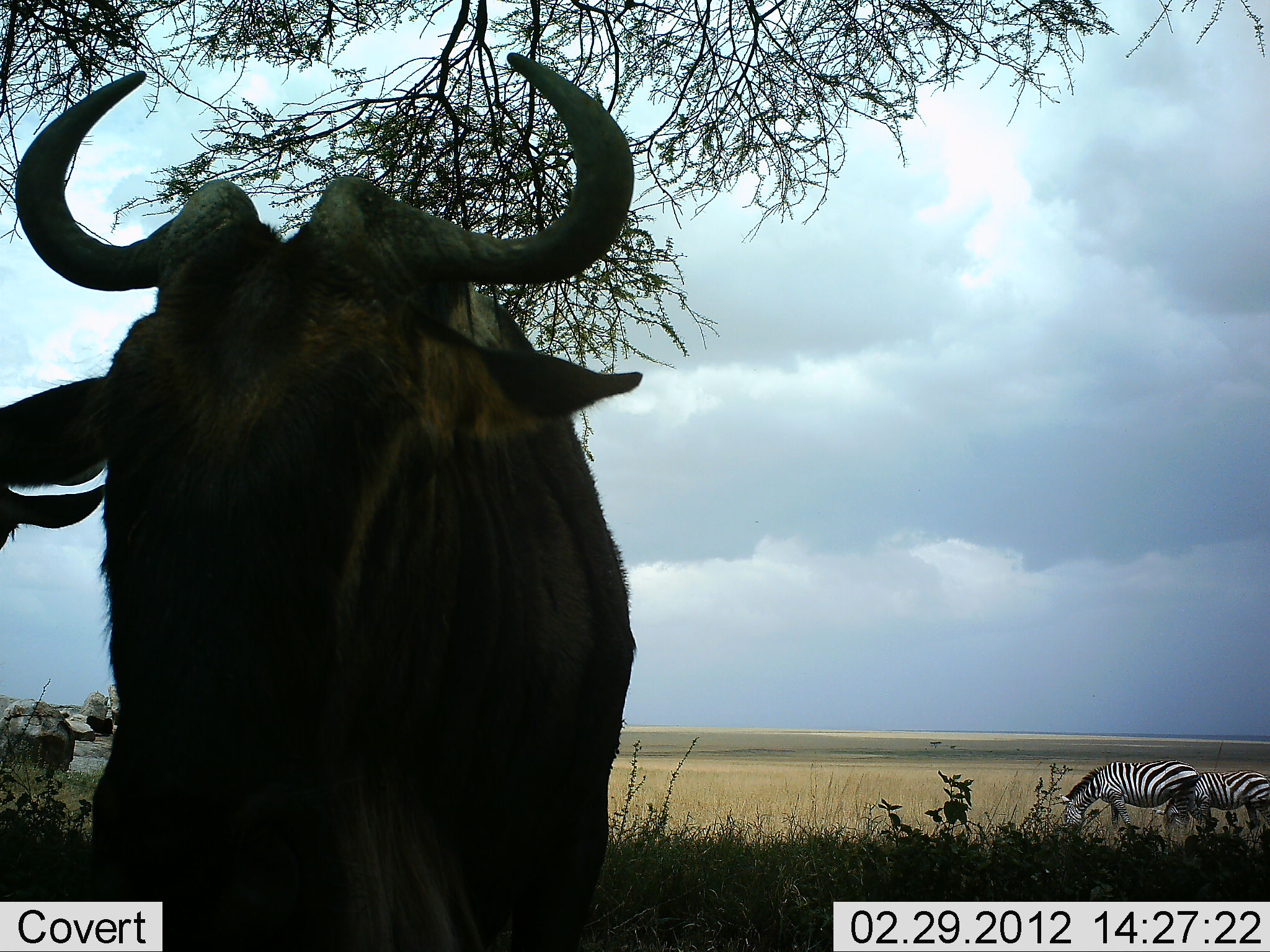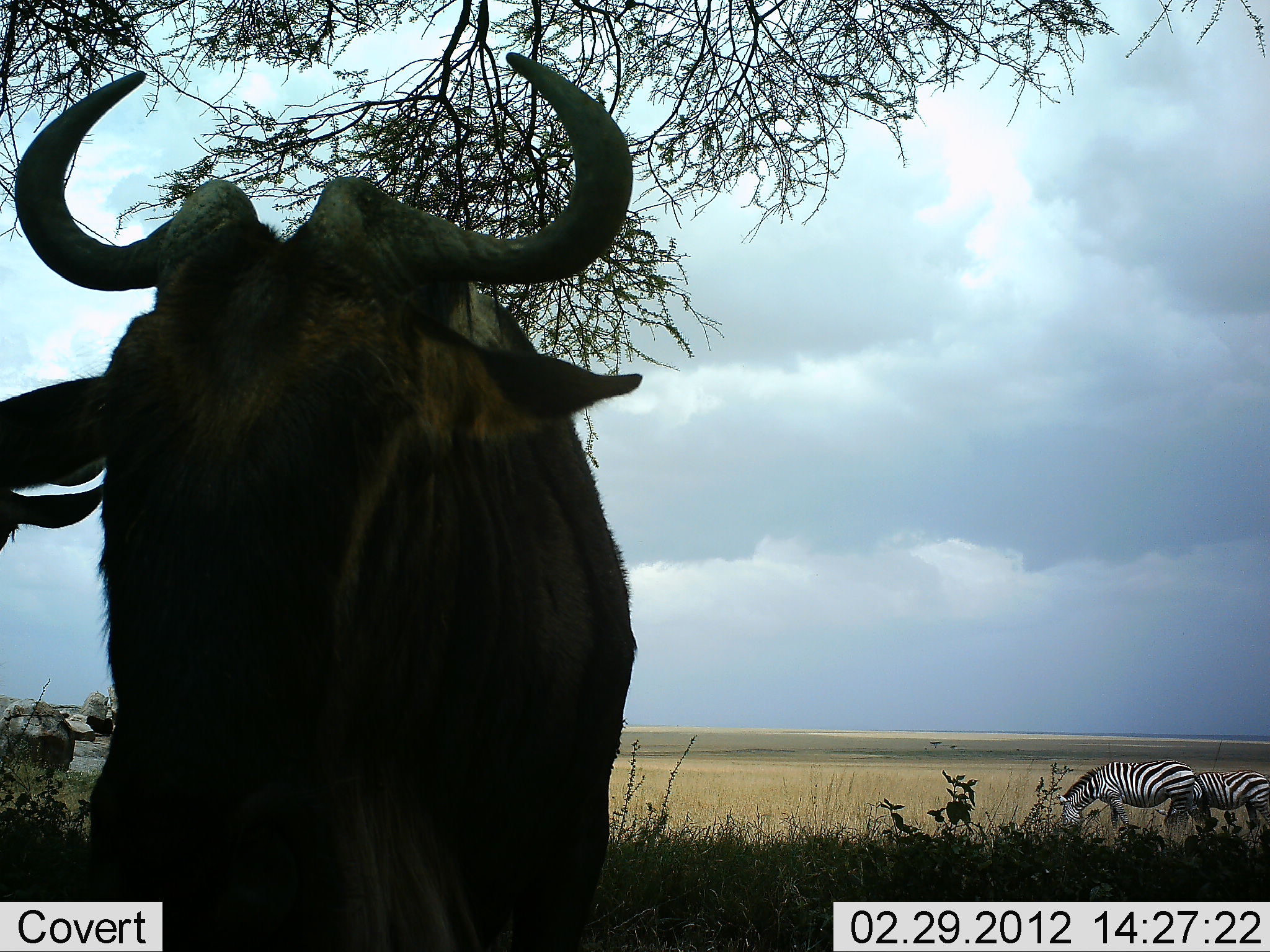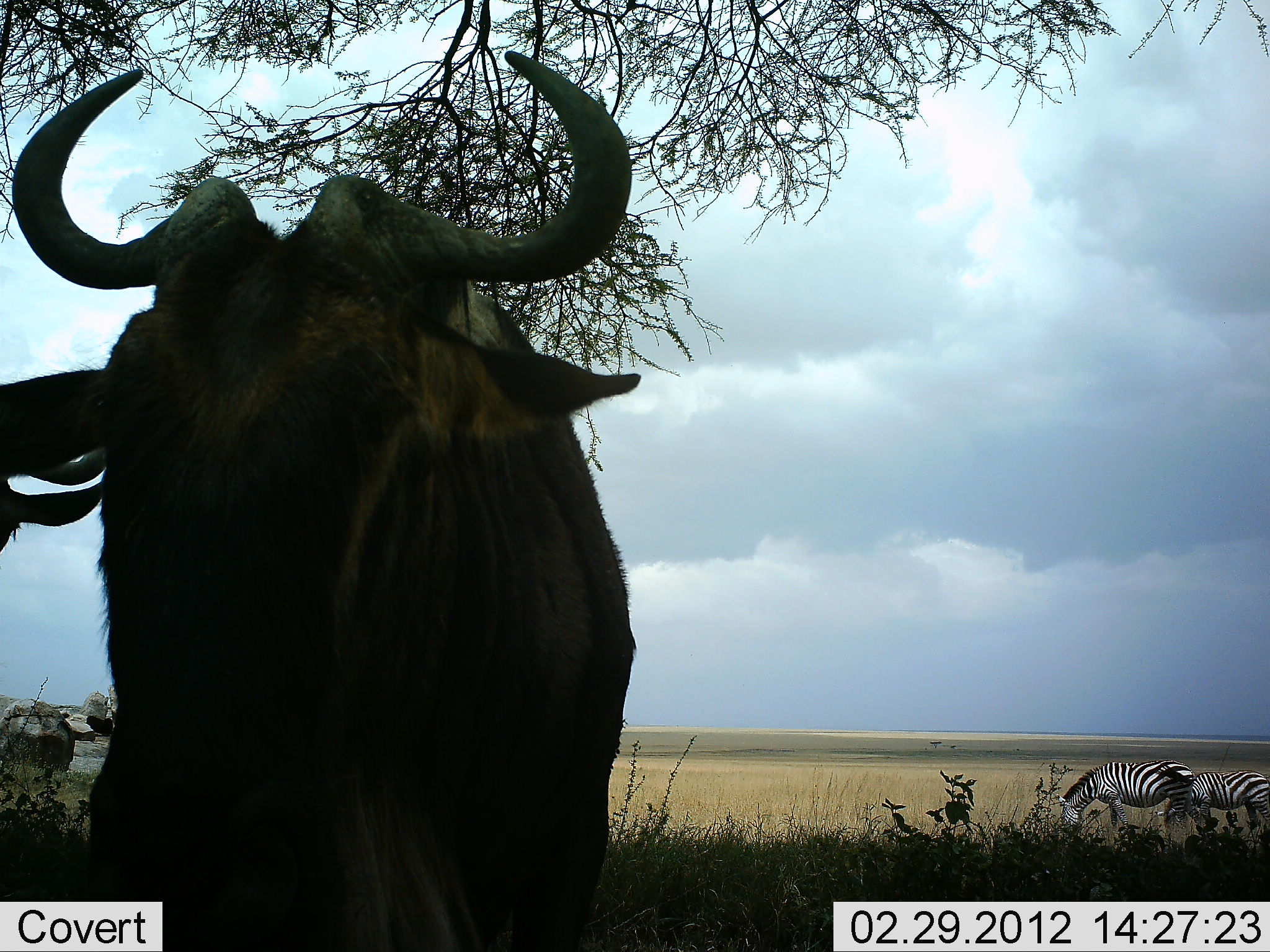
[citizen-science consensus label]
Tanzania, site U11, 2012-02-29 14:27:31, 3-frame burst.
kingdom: Animalia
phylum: Chordata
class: Mammalia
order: Artiodactyla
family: Bovidae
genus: Connochaetes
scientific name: Connochaetes taurinus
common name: blue wildebeest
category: wildebeest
Wildebeest (blue wildebeest) (Connochaetes taurinus), count 1. Behavior (volunteer vote fractions): standing 96%, resting 4%, moving 0%, interacting 0%. Young present (vote fraction): 0%. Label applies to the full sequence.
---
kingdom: Animalia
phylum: Chordata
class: Mammalia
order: Perissodactyla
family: Equidae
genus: Equus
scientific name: Equus quagga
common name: plains zebra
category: zebra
Zebra (plains zebra) (Equus quagga), count 2. Behavior (volunteer vote fractions): standing 17%, resting 0%, moving 4%, interacting 0%. Young present (vote fraction): 0%. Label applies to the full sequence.